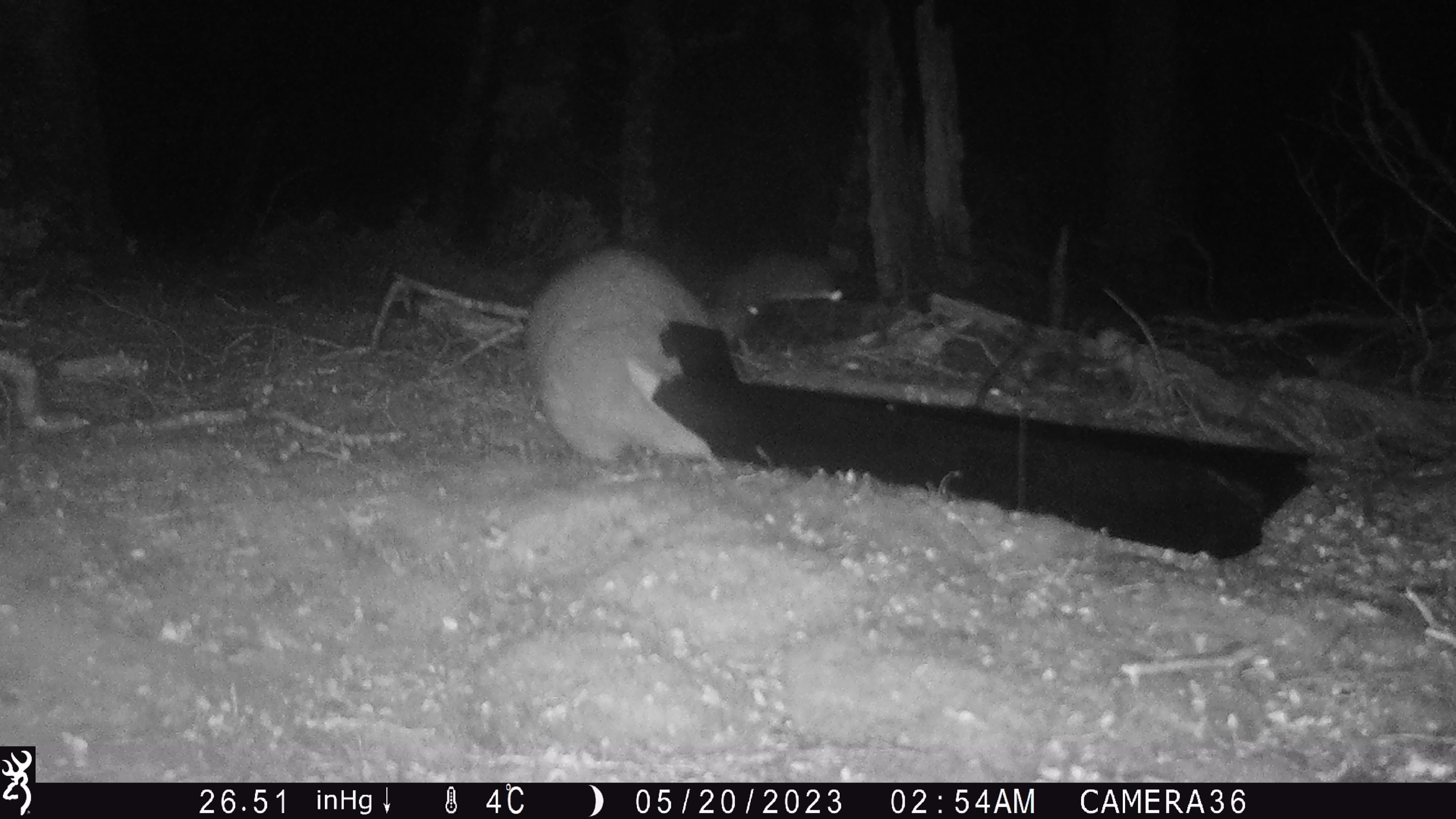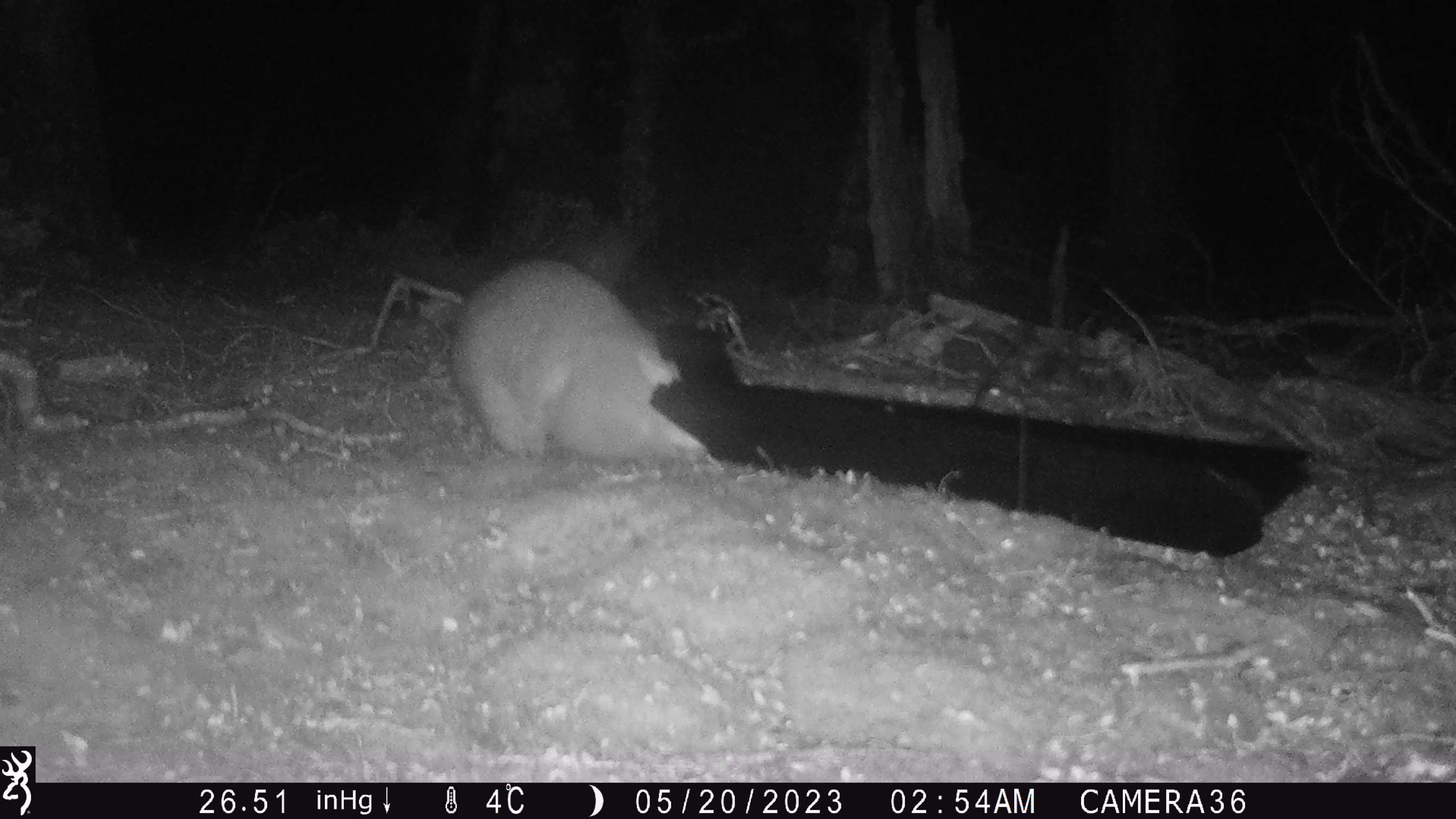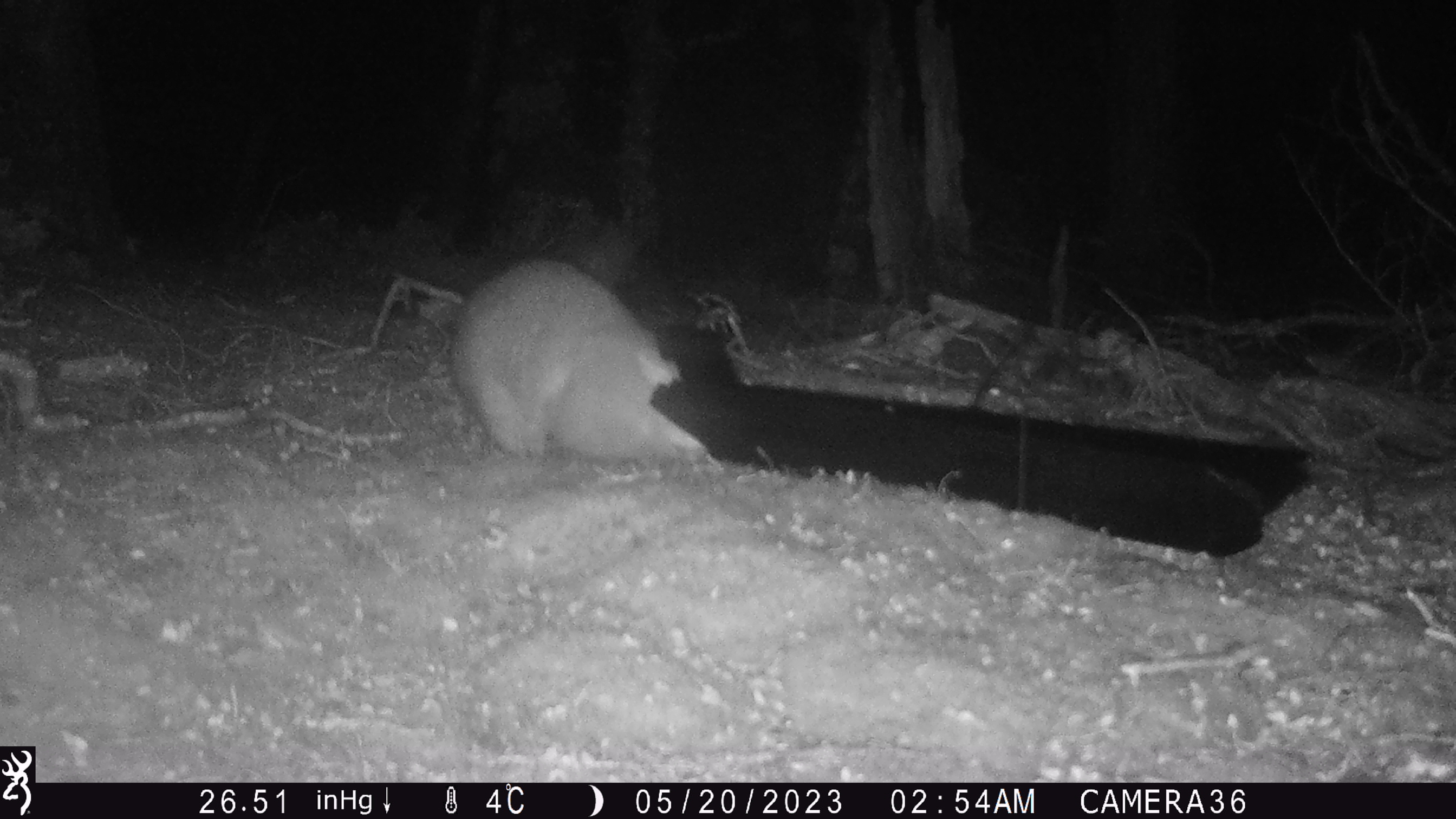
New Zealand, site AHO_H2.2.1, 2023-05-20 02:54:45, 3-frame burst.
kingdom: Animalia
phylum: Chordata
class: Mammalia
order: Carnivora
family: Mustelidae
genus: Mustela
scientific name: Mustela erminea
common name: stoat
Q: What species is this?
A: Stoat (Mustela erminea).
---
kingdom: Animalia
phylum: Chordata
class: Mammalia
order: Diprotodontia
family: Phalangeridae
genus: Trichosurus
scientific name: Trichosurus vulpecula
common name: common brushtail possum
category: possum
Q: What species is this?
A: Possum (common brushtail possum) (Trichosurus vulpecula).